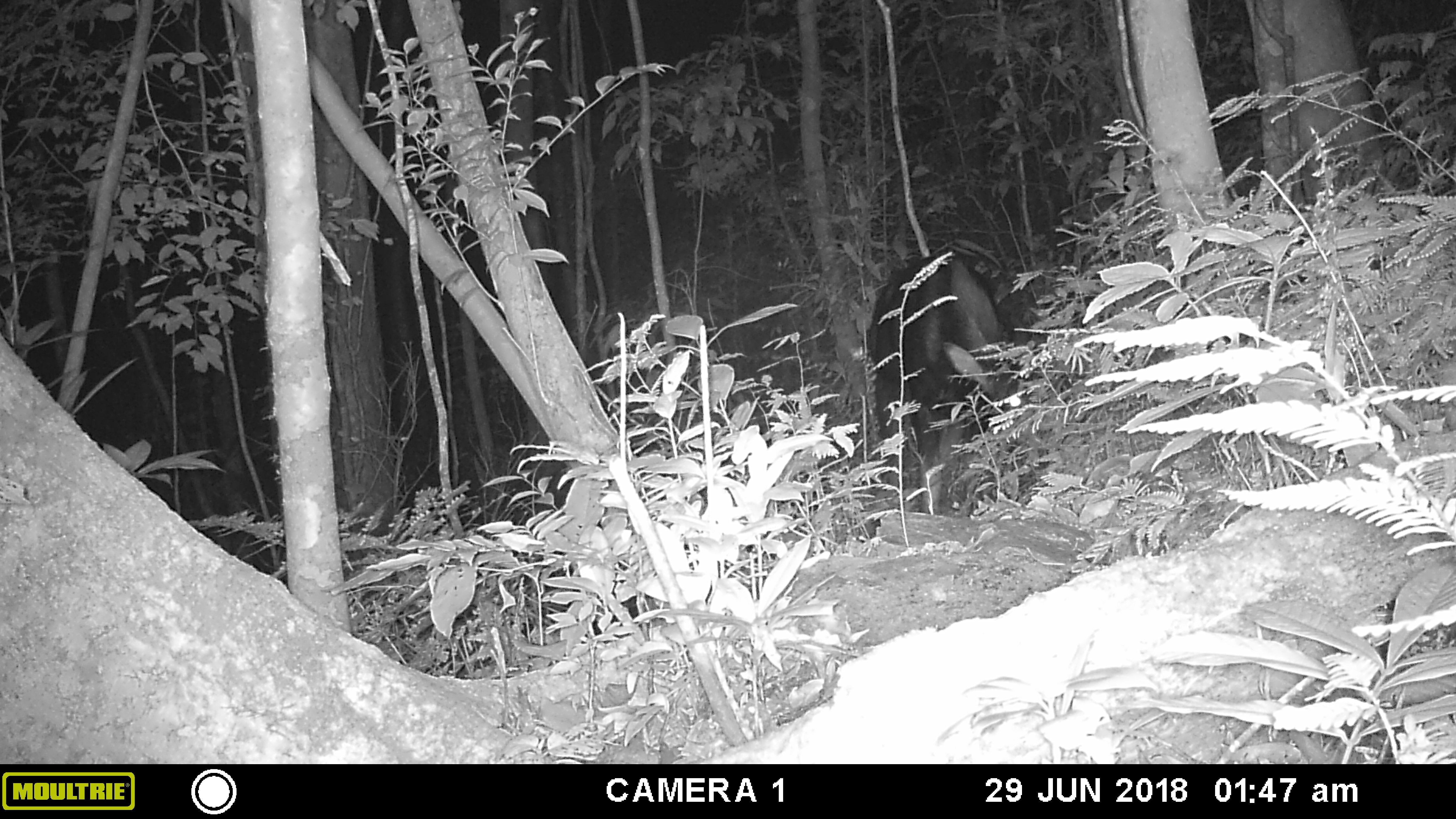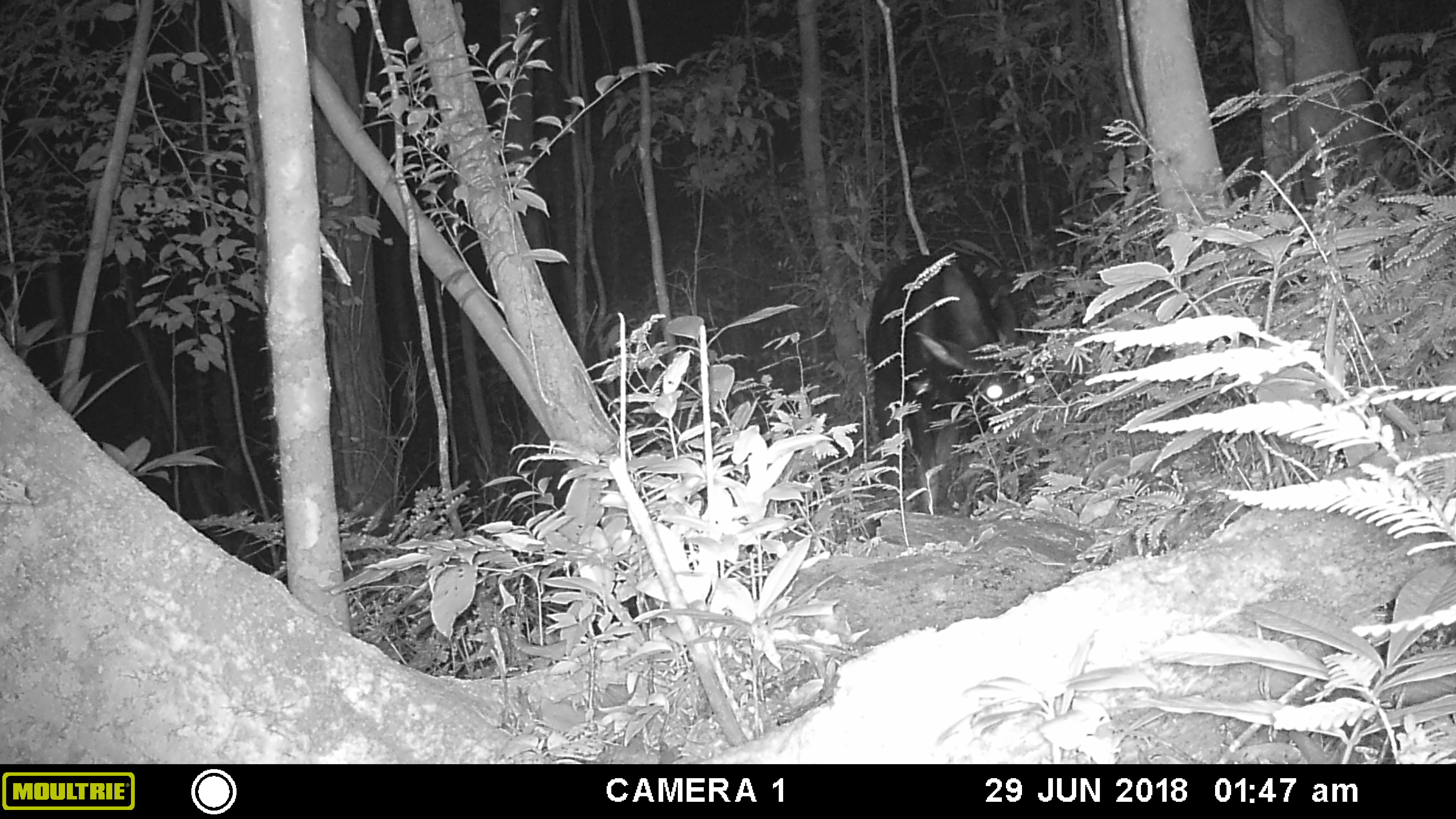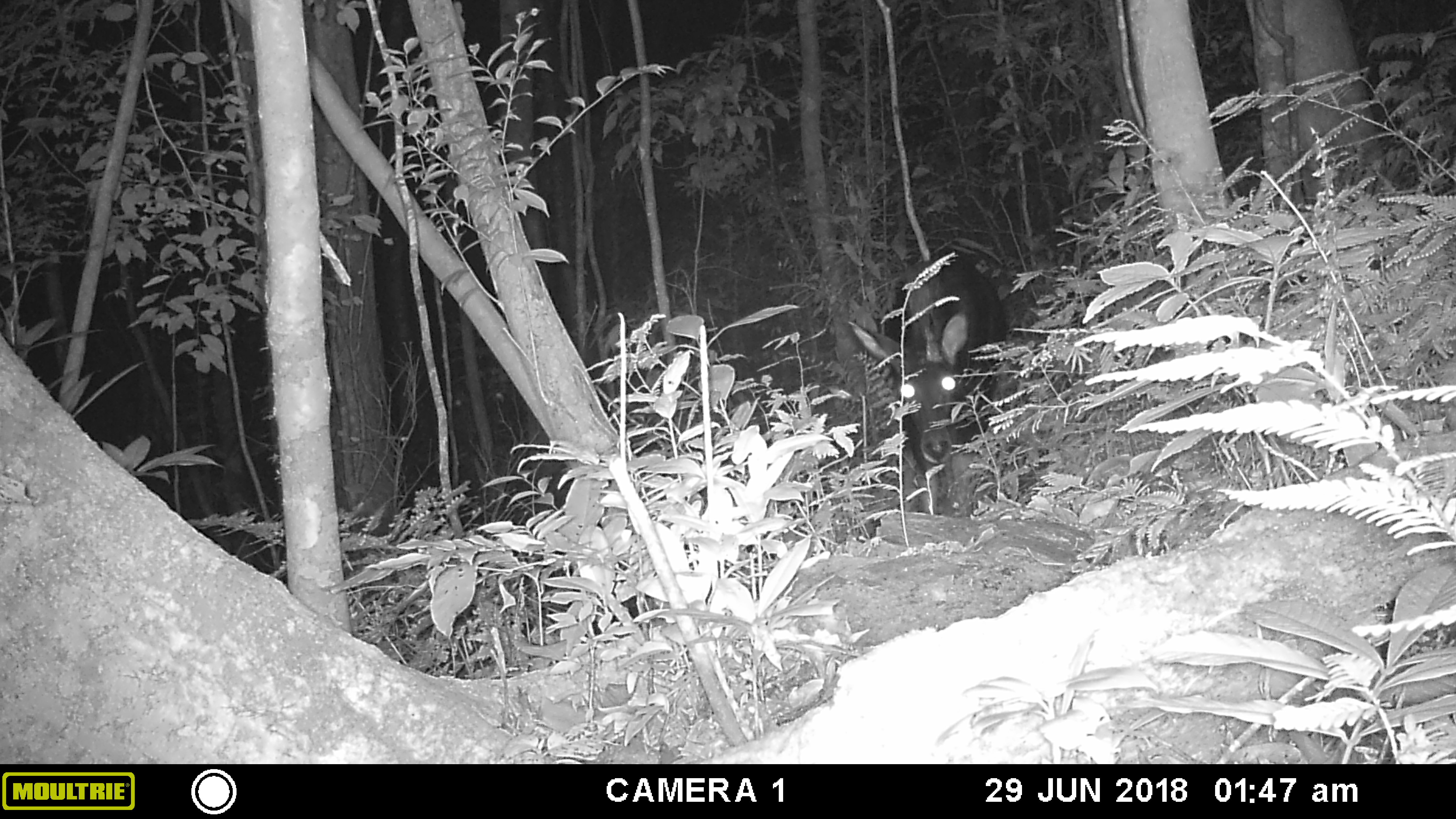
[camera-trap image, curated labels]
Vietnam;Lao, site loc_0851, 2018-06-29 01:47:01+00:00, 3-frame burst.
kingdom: Animalia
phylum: Chordata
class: Mammalia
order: Artiodactyla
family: Bovidae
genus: Capricornis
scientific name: Capricornis sumatraensis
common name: chinese serow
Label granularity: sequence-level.